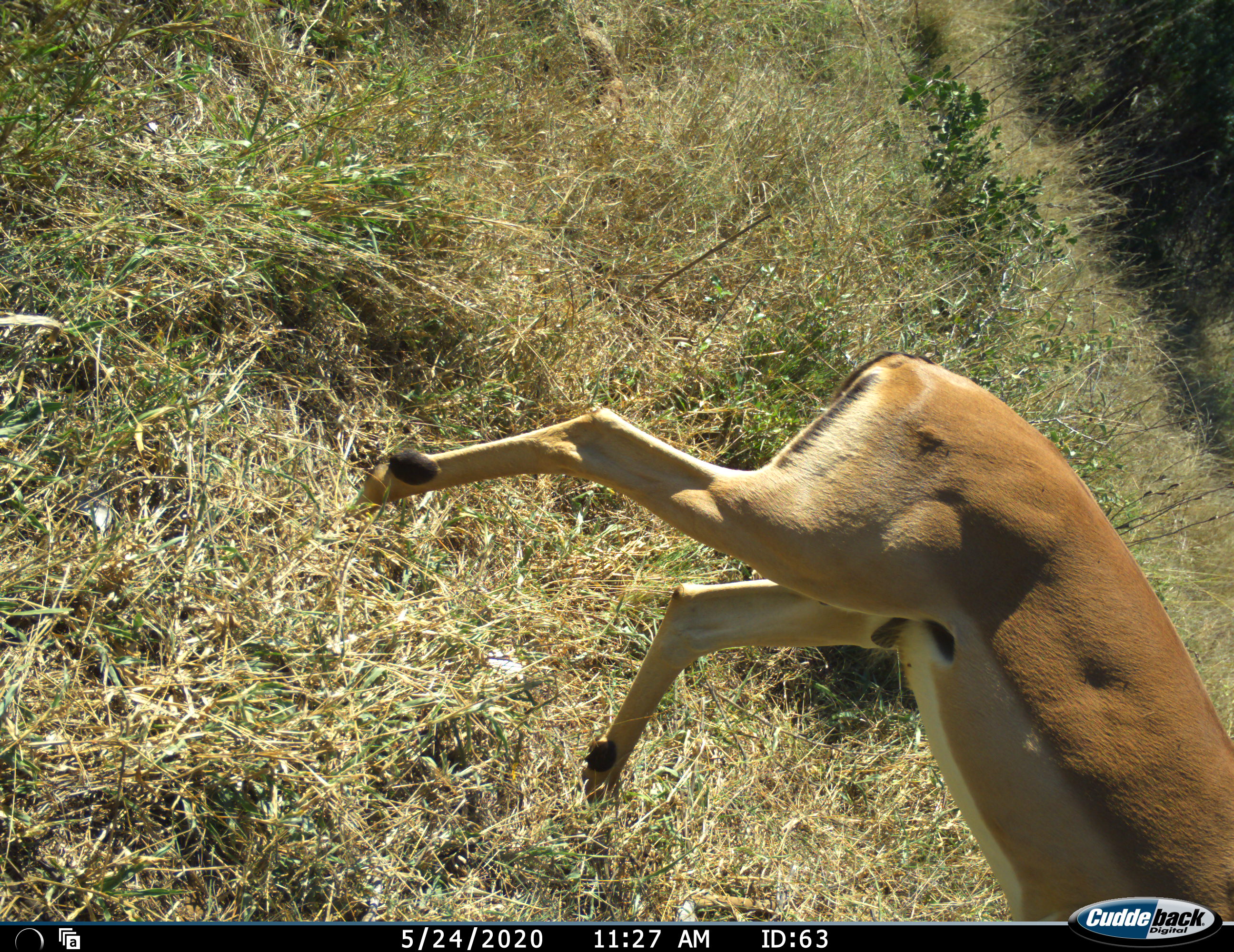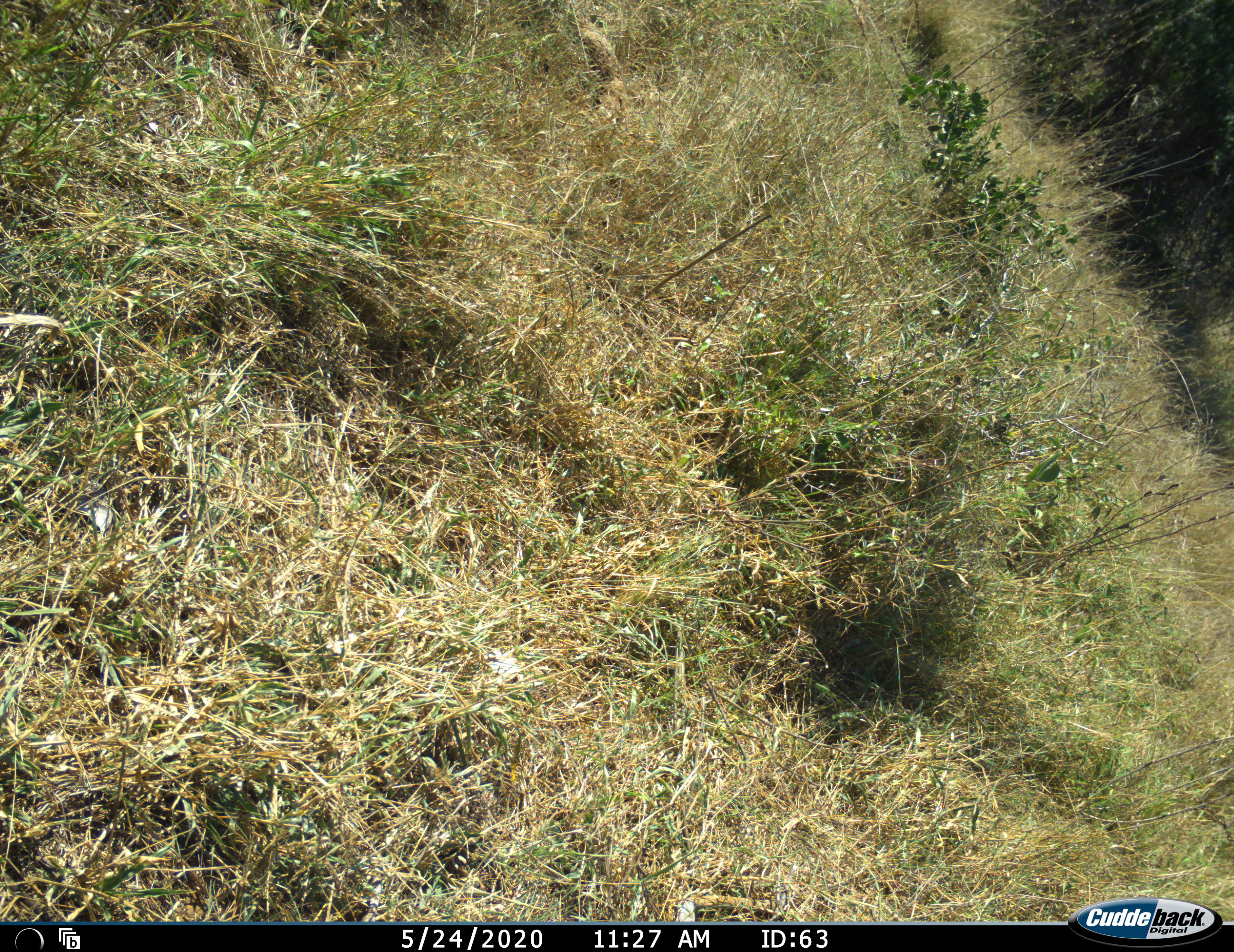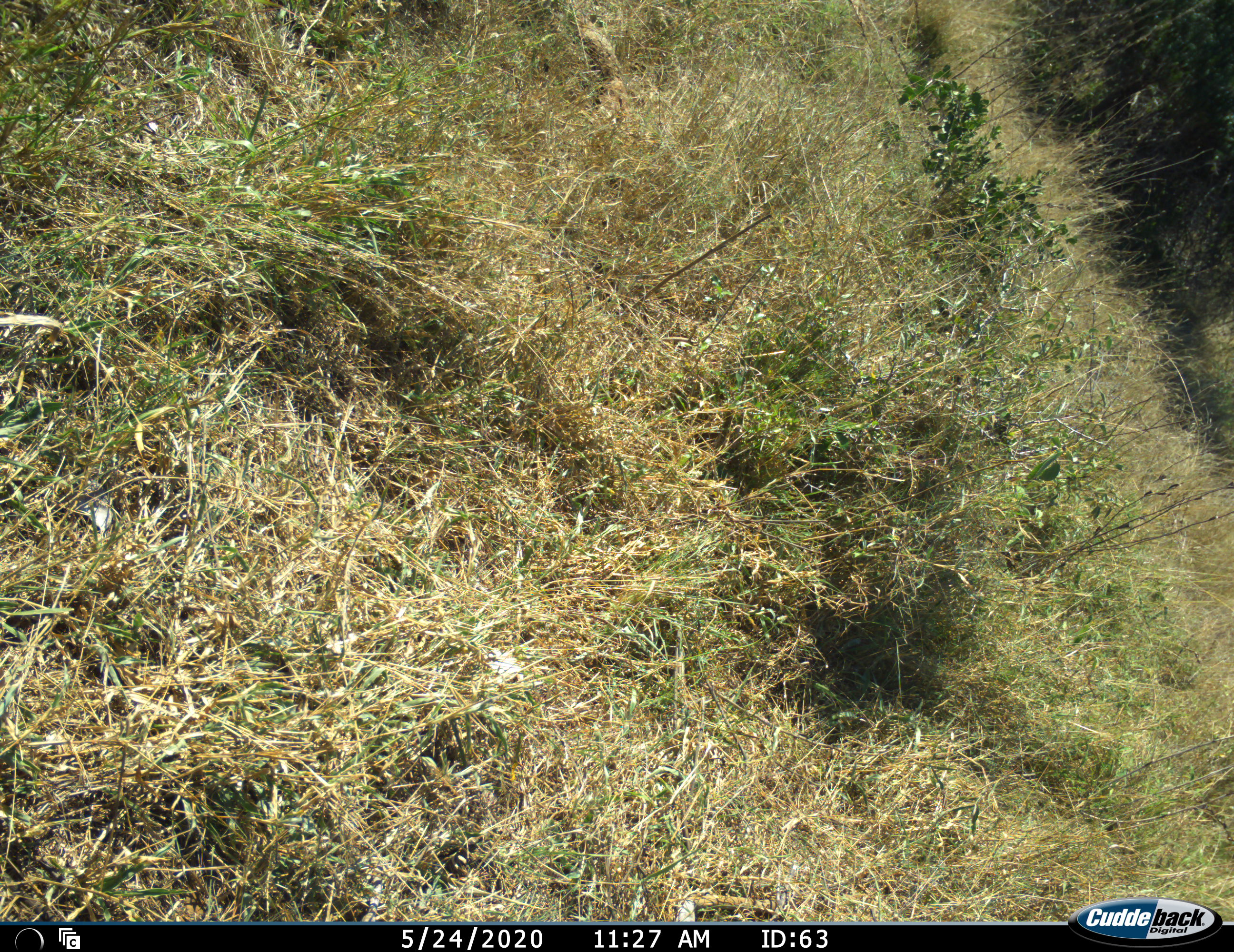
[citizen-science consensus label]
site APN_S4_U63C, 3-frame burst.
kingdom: Animalia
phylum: Chordata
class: Mammalia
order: Artiodactyla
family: Bovidae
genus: Aepyceros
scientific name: Aepyceros melampus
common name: impala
Impala (Aepyceros melampus), count 1. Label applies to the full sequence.